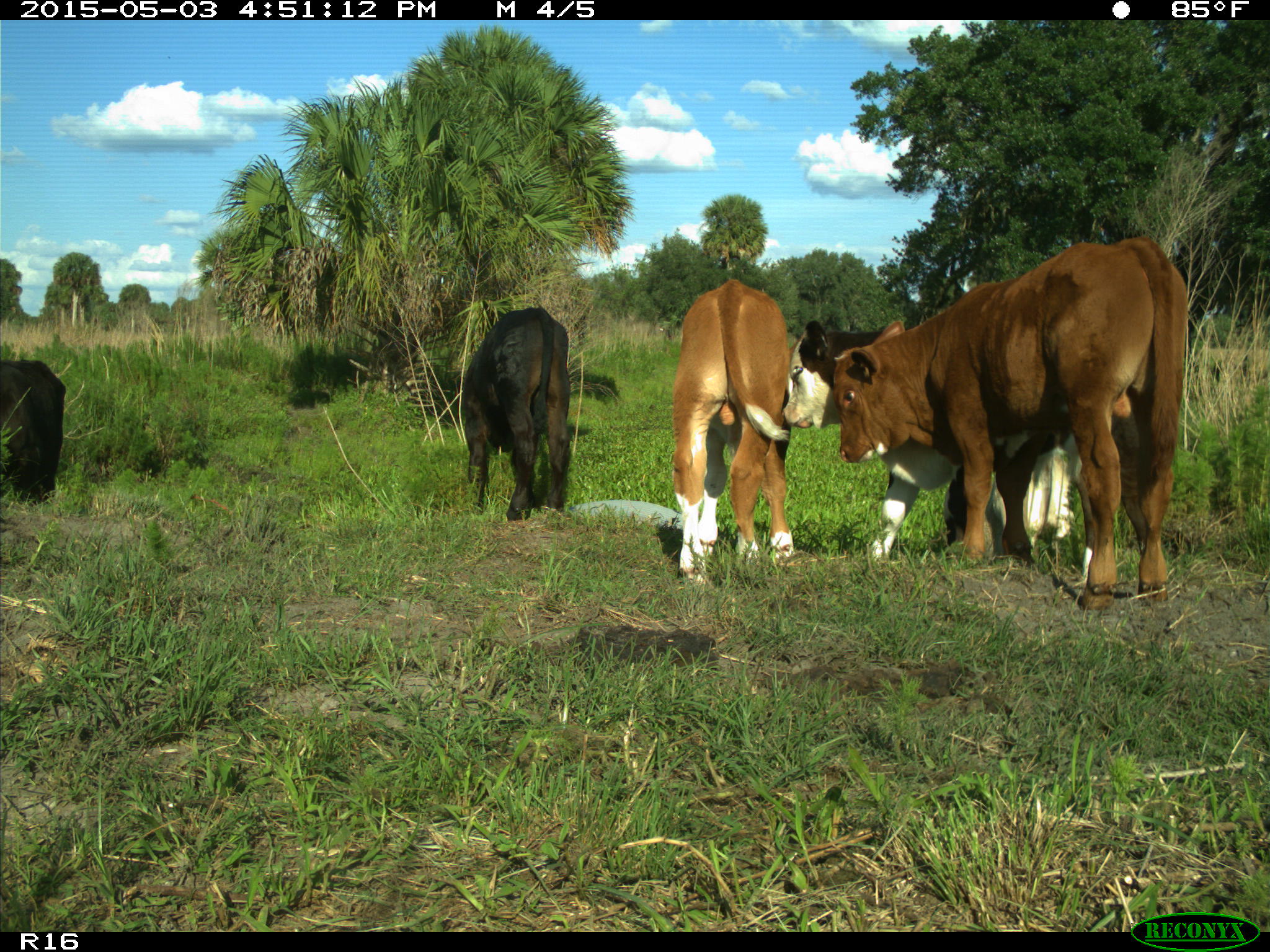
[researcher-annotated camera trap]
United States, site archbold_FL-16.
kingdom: Animalia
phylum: Chordata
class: Mammalia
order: Artiodactyla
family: Bovidae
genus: Bos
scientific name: Bos taurus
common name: domestic cow